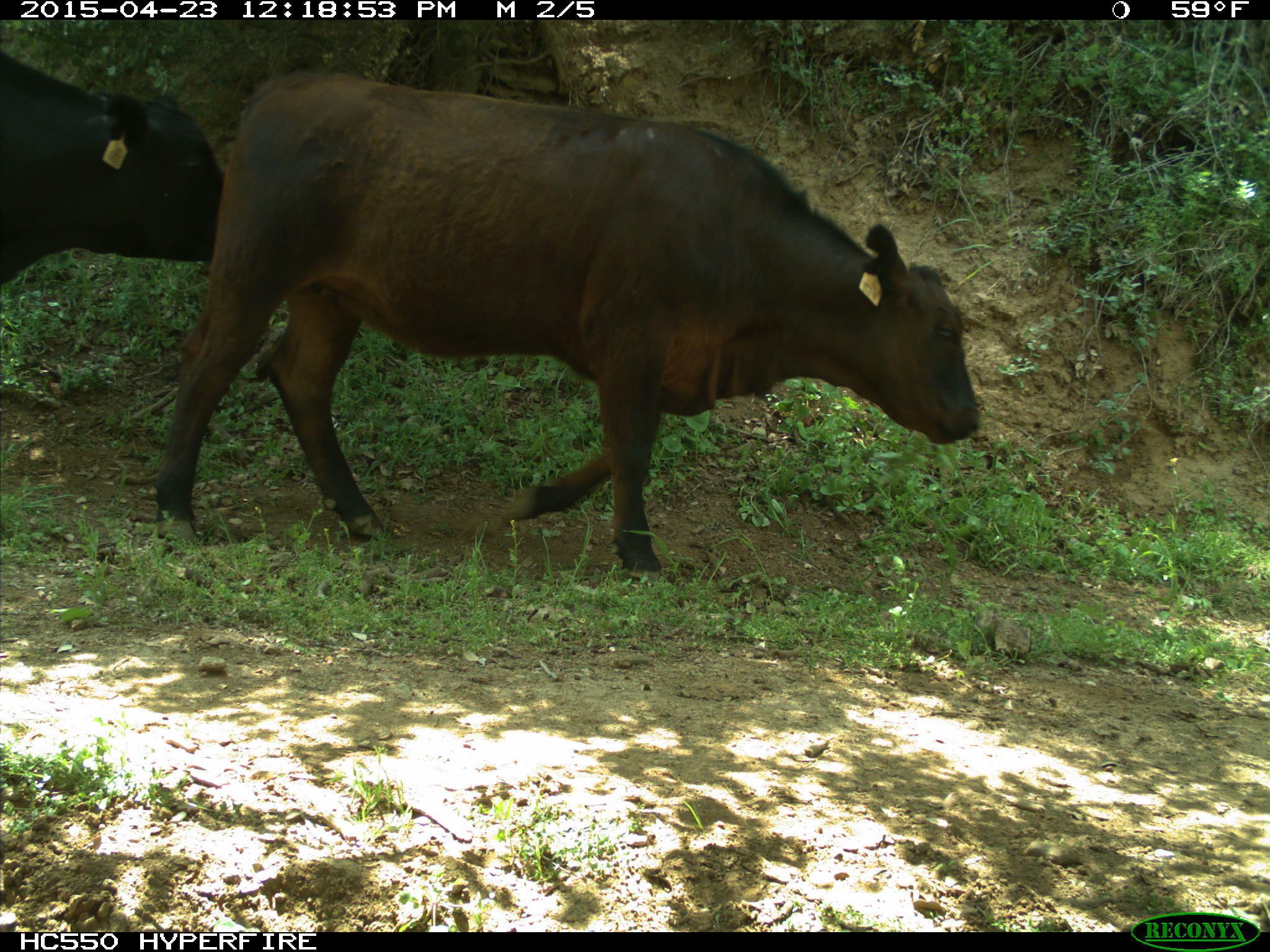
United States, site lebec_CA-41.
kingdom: Animalia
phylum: Chordata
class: Mammalia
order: Artiodactyla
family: Bovidae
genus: Bos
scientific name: Bos taurus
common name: domestic cow